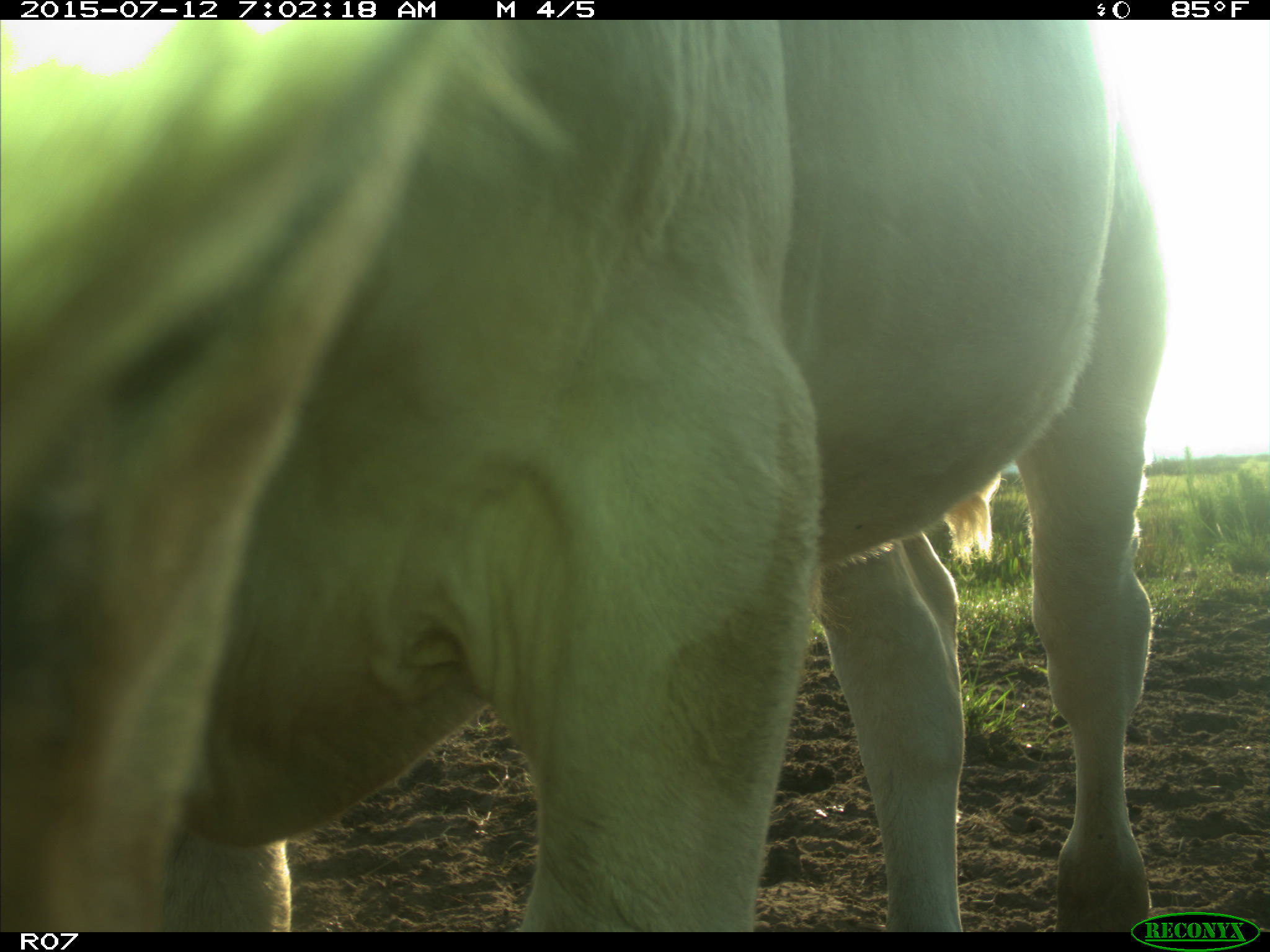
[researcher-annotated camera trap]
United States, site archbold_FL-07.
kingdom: Animalia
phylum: Chordata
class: Mammalia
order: Artiodactyla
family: Bovidae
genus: Bos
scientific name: Bos taurus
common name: domestic cow